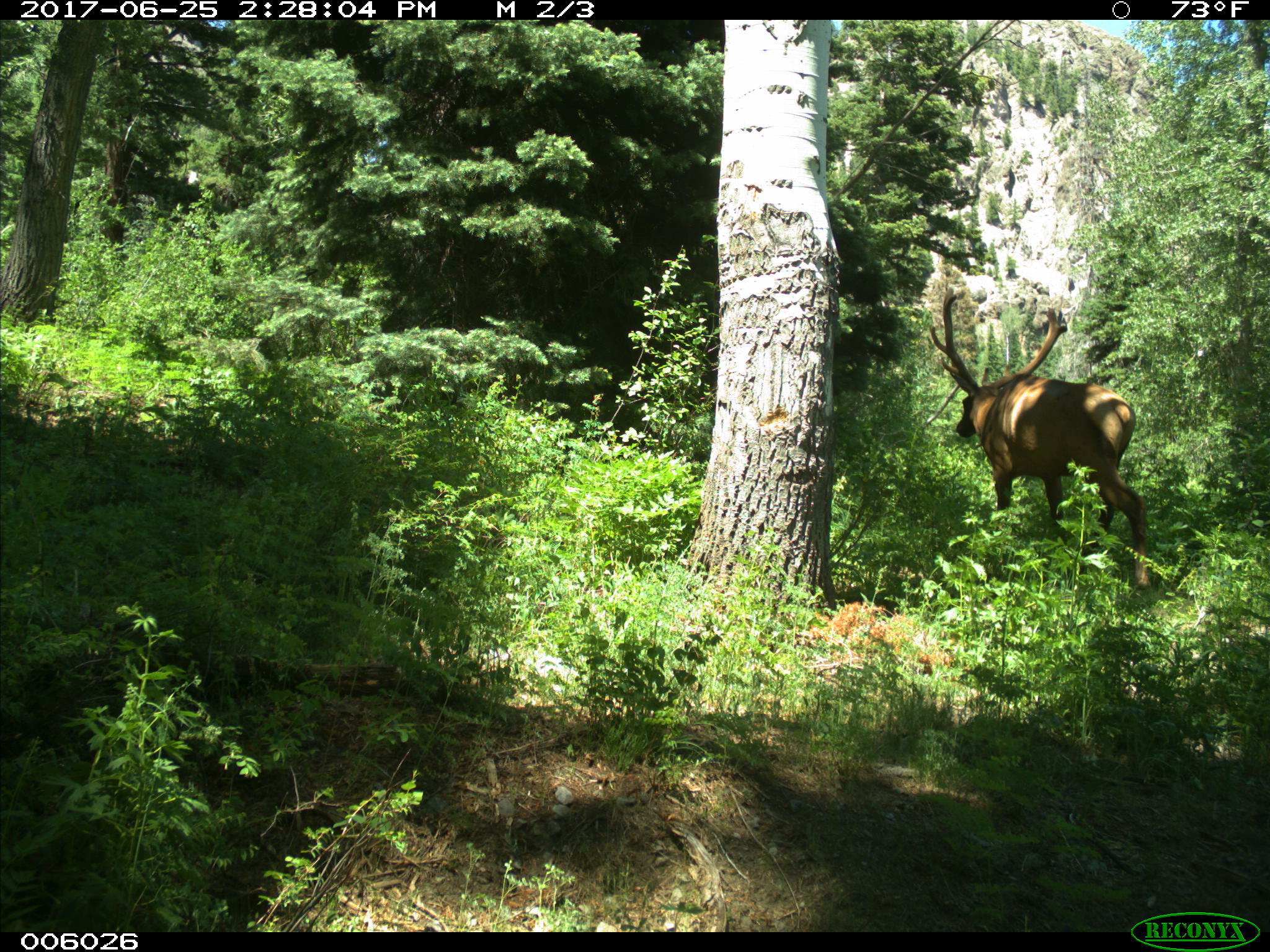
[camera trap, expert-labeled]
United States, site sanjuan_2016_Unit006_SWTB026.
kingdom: Animalia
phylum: Chordata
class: Mammalia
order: Artiodactyla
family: Cervidae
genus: Cervus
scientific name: Cervus elaphus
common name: red deer